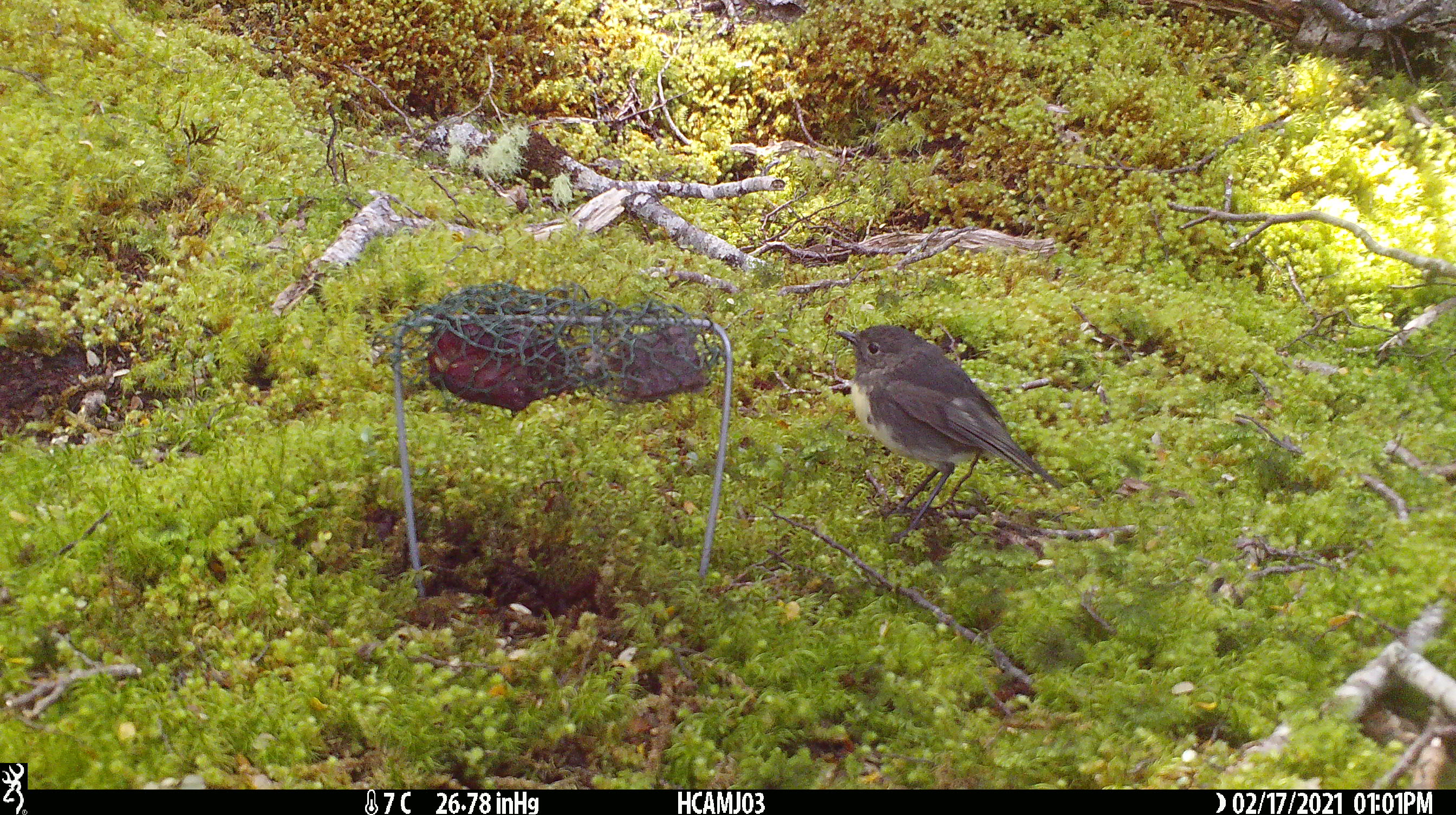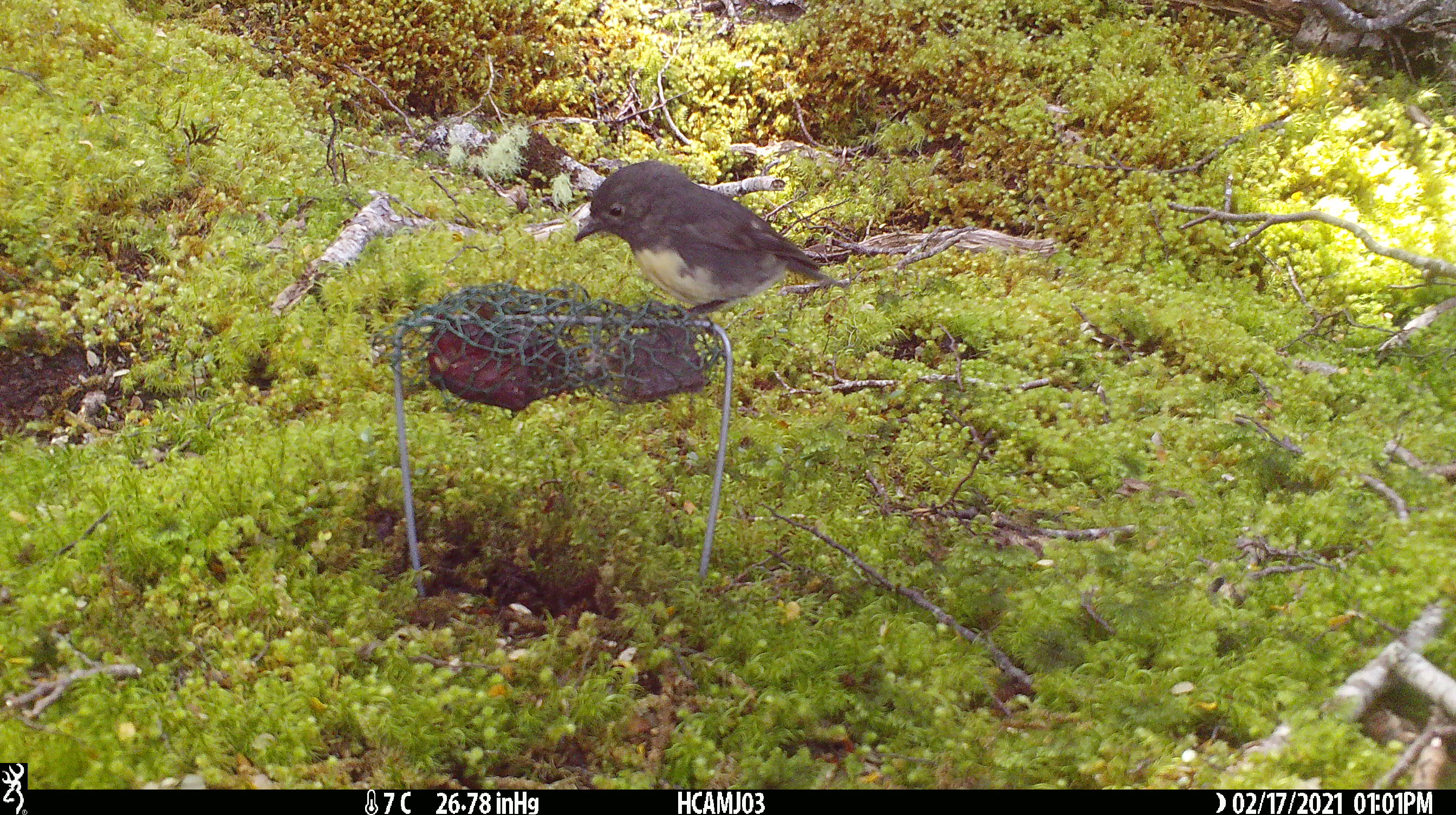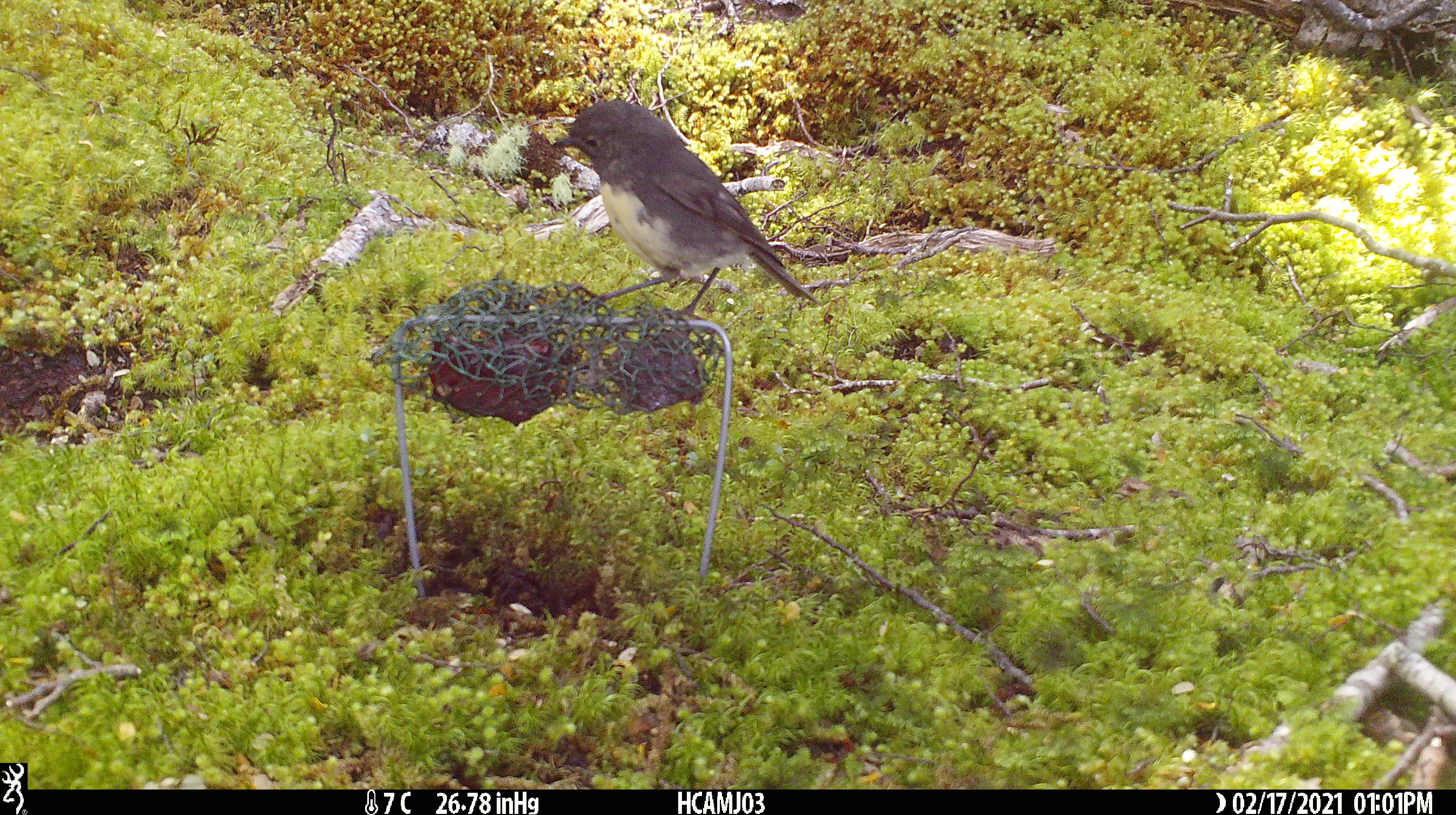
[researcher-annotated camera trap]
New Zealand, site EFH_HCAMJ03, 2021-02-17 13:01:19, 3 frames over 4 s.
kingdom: Animalia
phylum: Chordata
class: Aves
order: Passeriformes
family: Petroicidae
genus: Petroica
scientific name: Petroica australis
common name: new zealand robin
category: robin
Robin (new zealand robin) (Petroica australis).